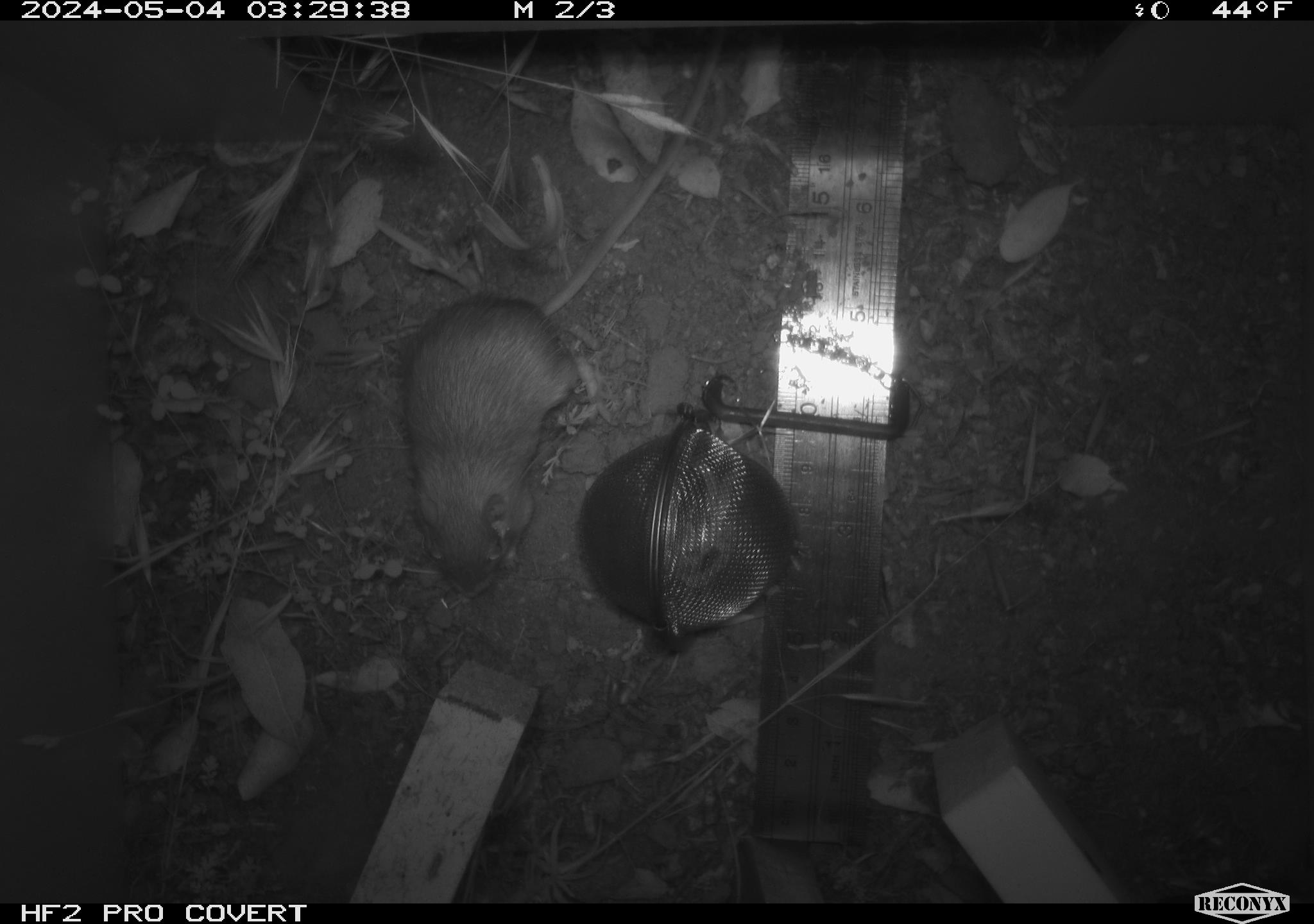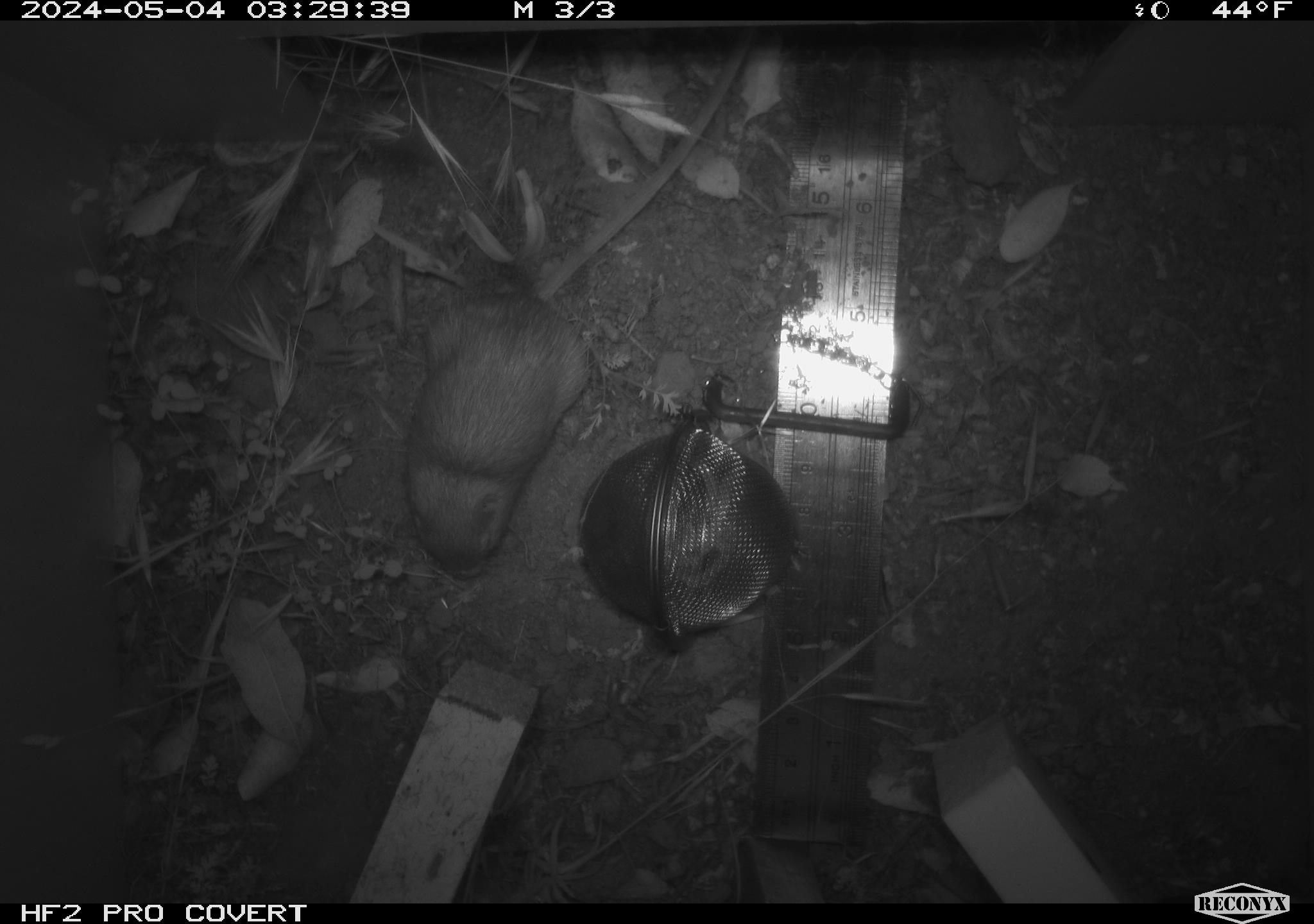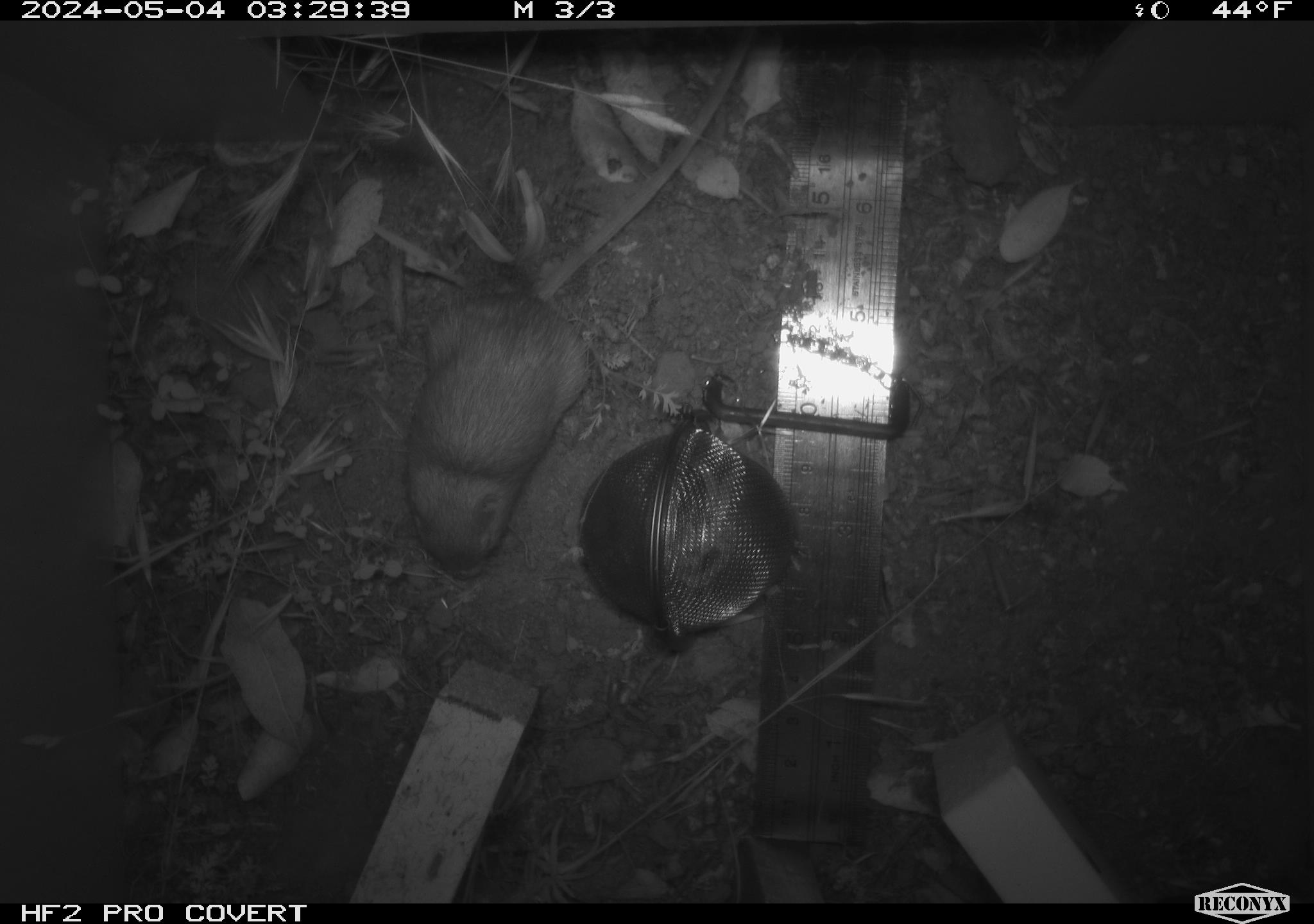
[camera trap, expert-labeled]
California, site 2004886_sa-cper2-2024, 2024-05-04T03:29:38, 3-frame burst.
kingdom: Animalia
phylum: Chordata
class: Mammalia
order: Rodentia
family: Heteromyidae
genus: Dipodomys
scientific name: Dipodomys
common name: kangaroo rats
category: dipodomys species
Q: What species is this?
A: Dipodomys species (kangaroo rats) (Dipodomys).